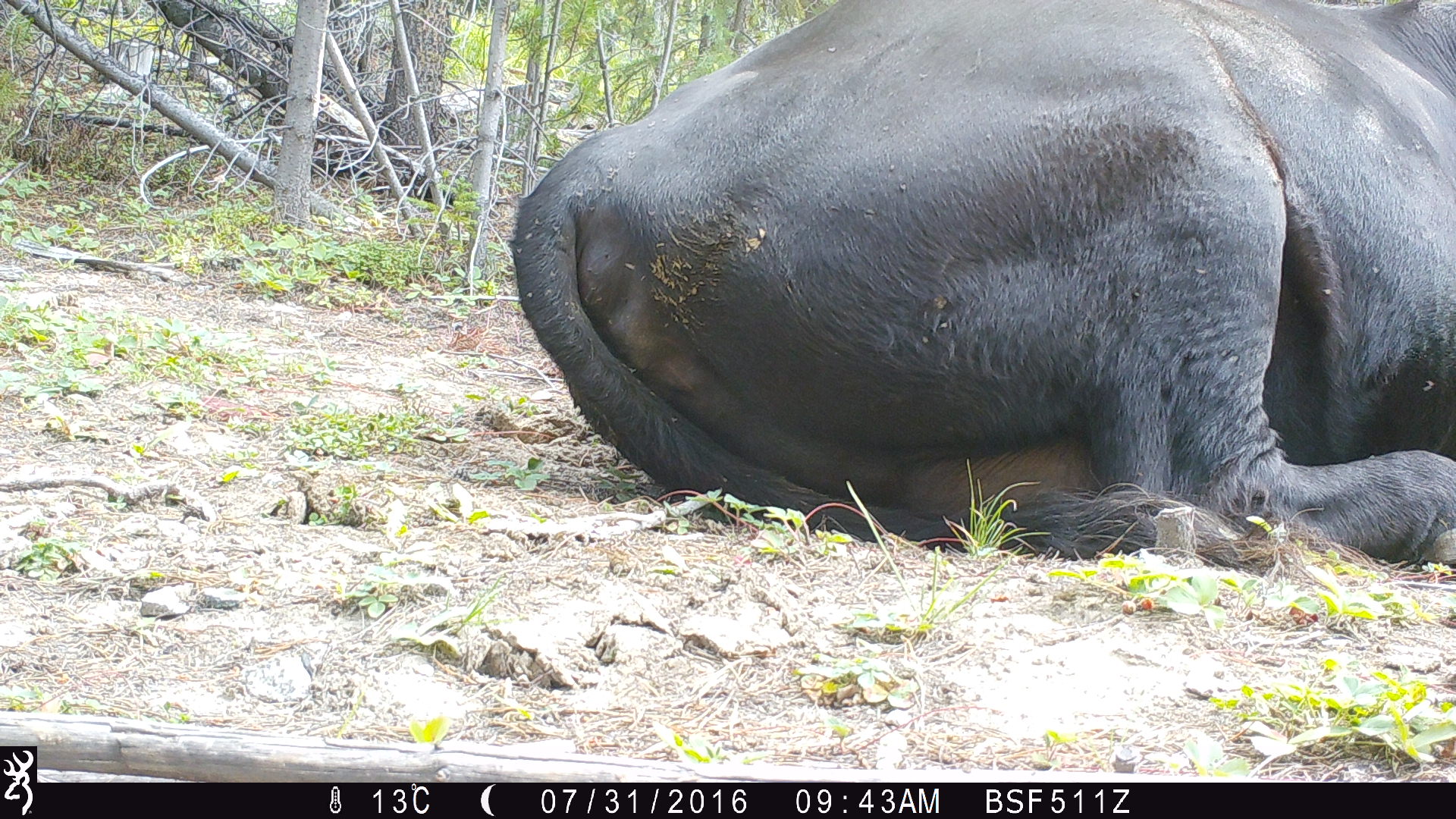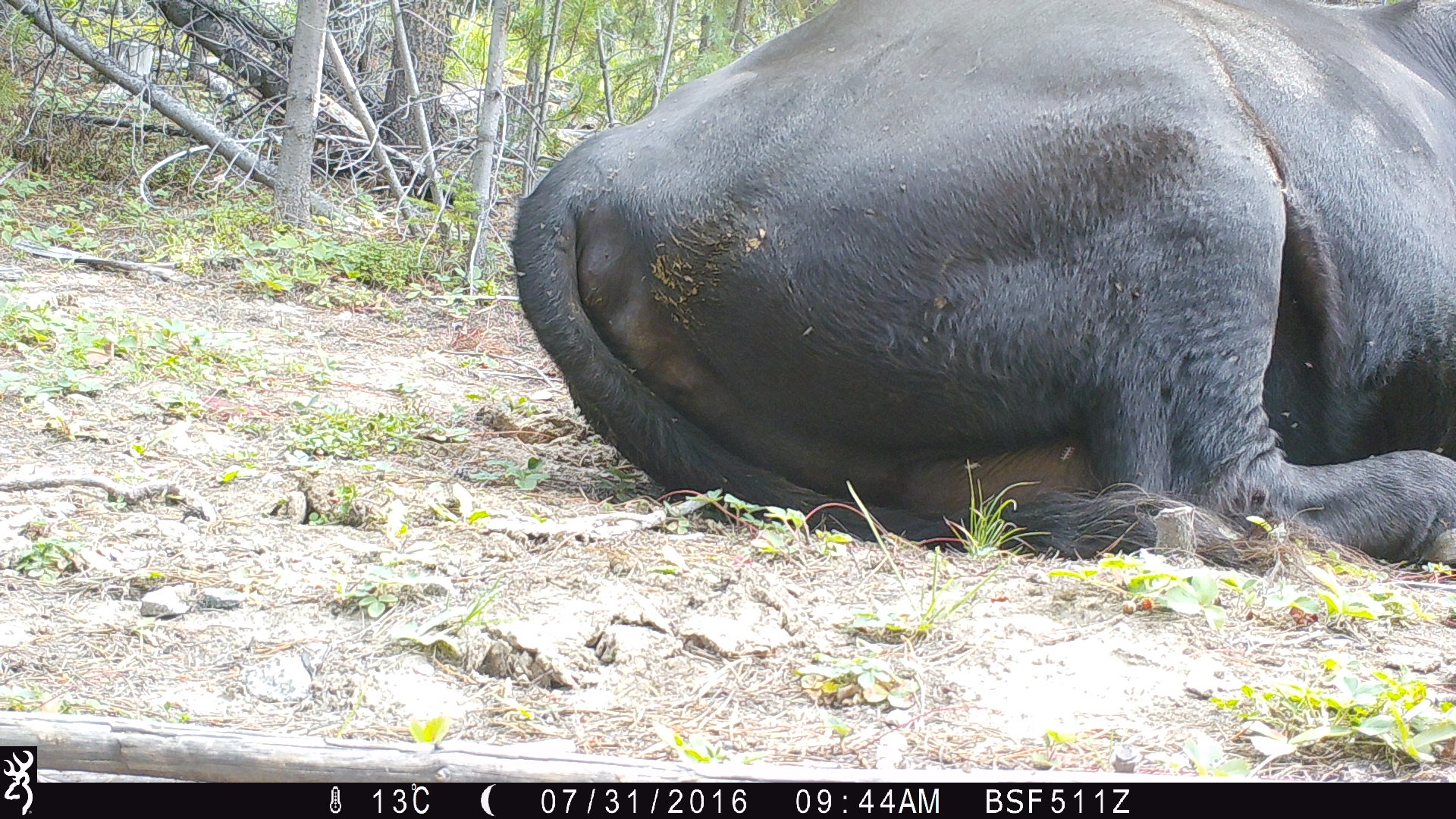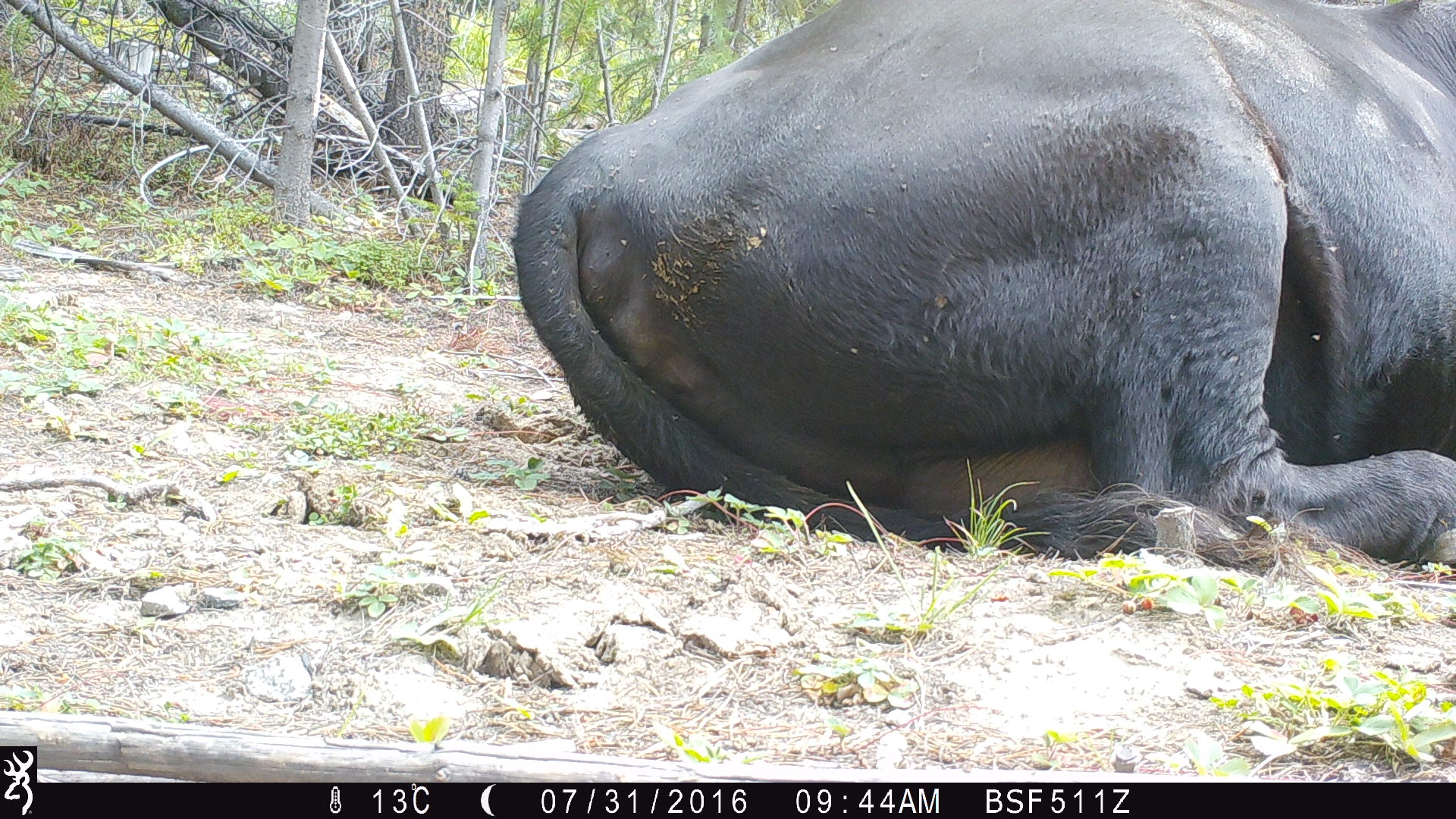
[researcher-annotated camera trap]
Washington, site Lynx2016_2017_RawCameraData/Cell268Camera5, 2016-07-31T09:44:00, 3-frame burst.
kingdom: Animalia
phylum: Chordata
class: Mammalia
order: Artiodactyla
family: Bovidae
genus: Bos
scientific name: Bos taurus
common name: domestic cattle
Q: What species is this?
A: Domestic cattle (Bos taurus).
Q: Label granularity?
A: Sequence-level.